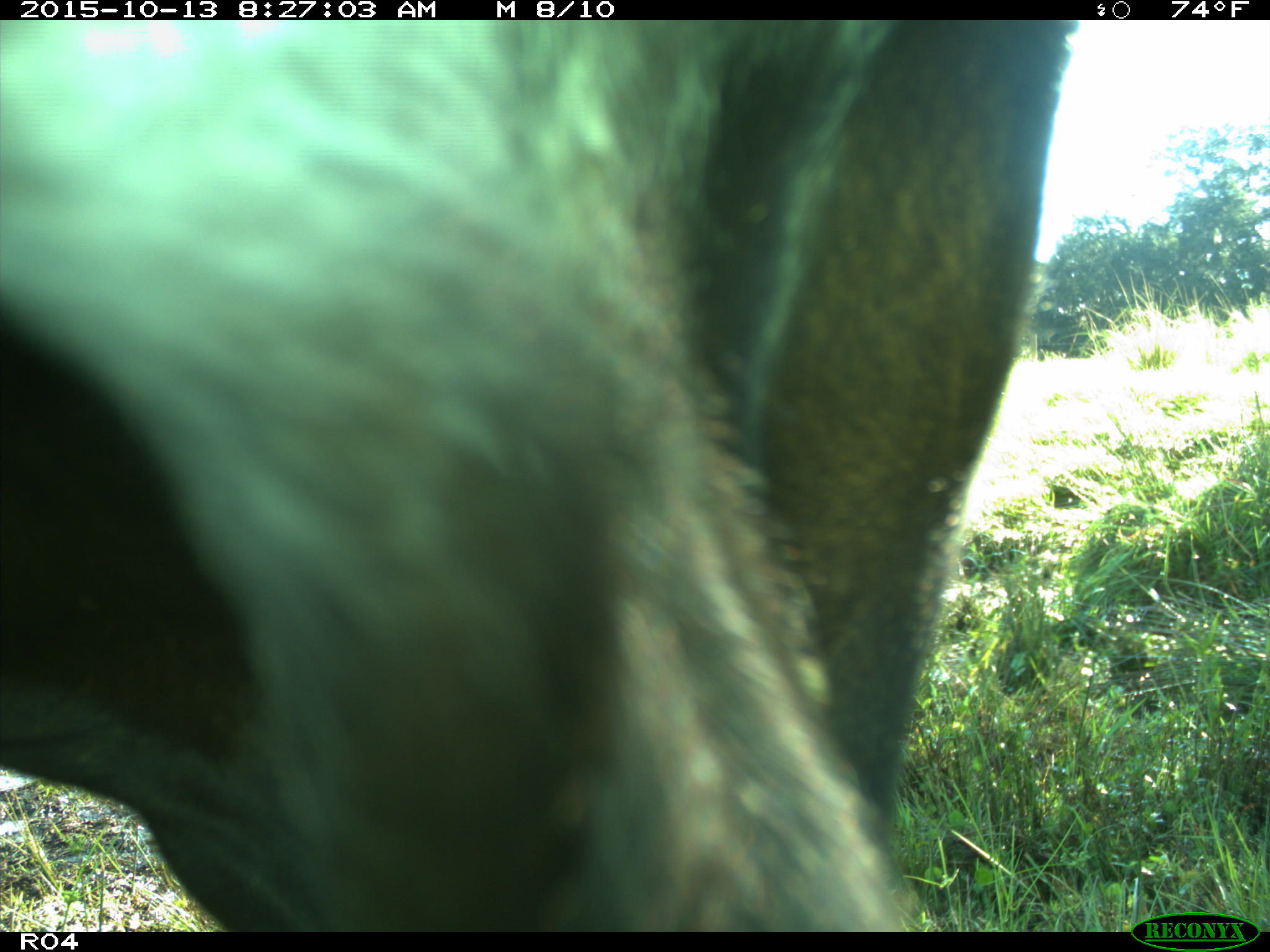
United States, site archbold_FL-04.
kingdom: Animalia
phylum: Chordata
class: Mammalia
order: Artiodactyla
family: Bovidae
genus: Bos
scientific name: Bos taurus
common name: domestic cow